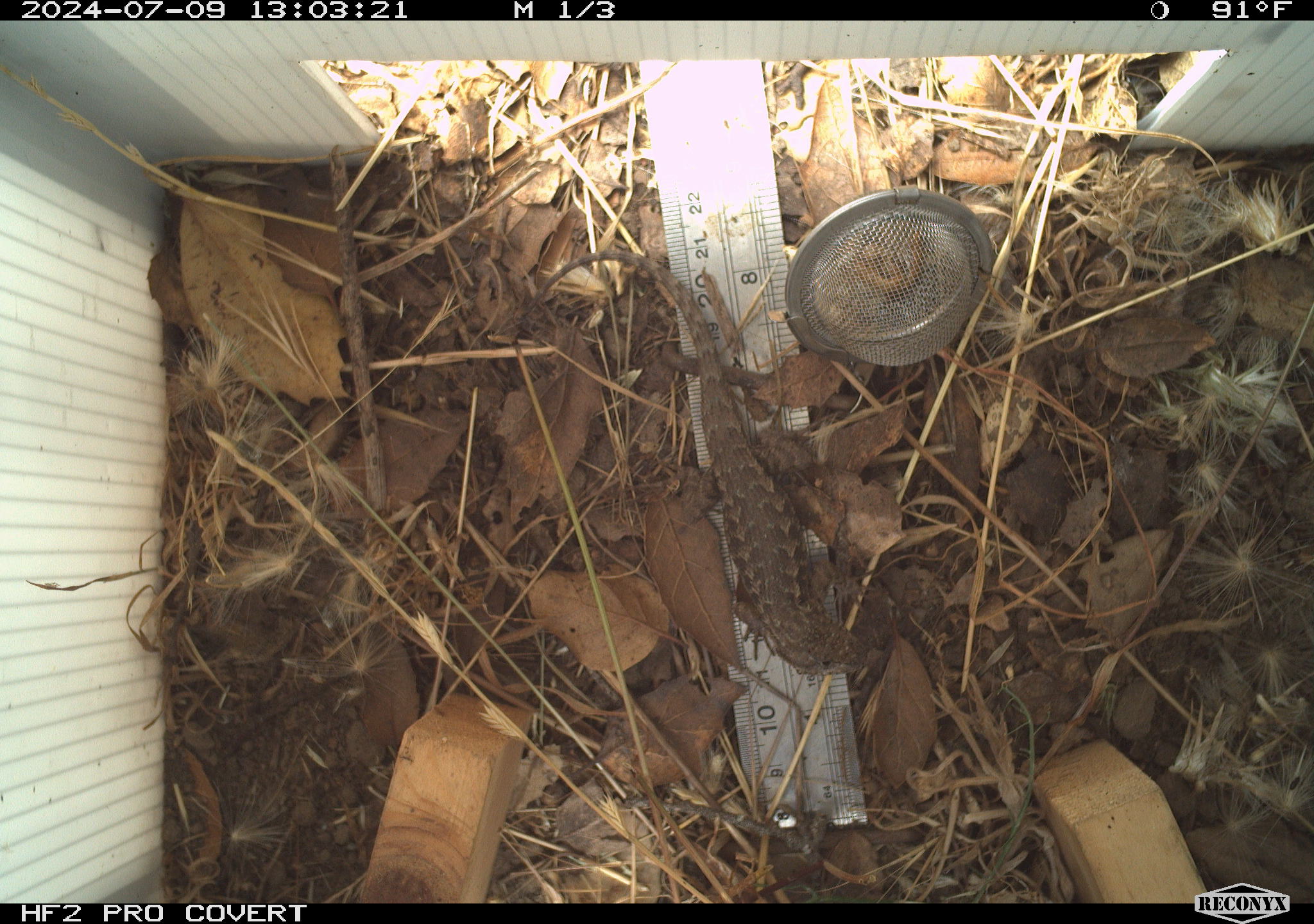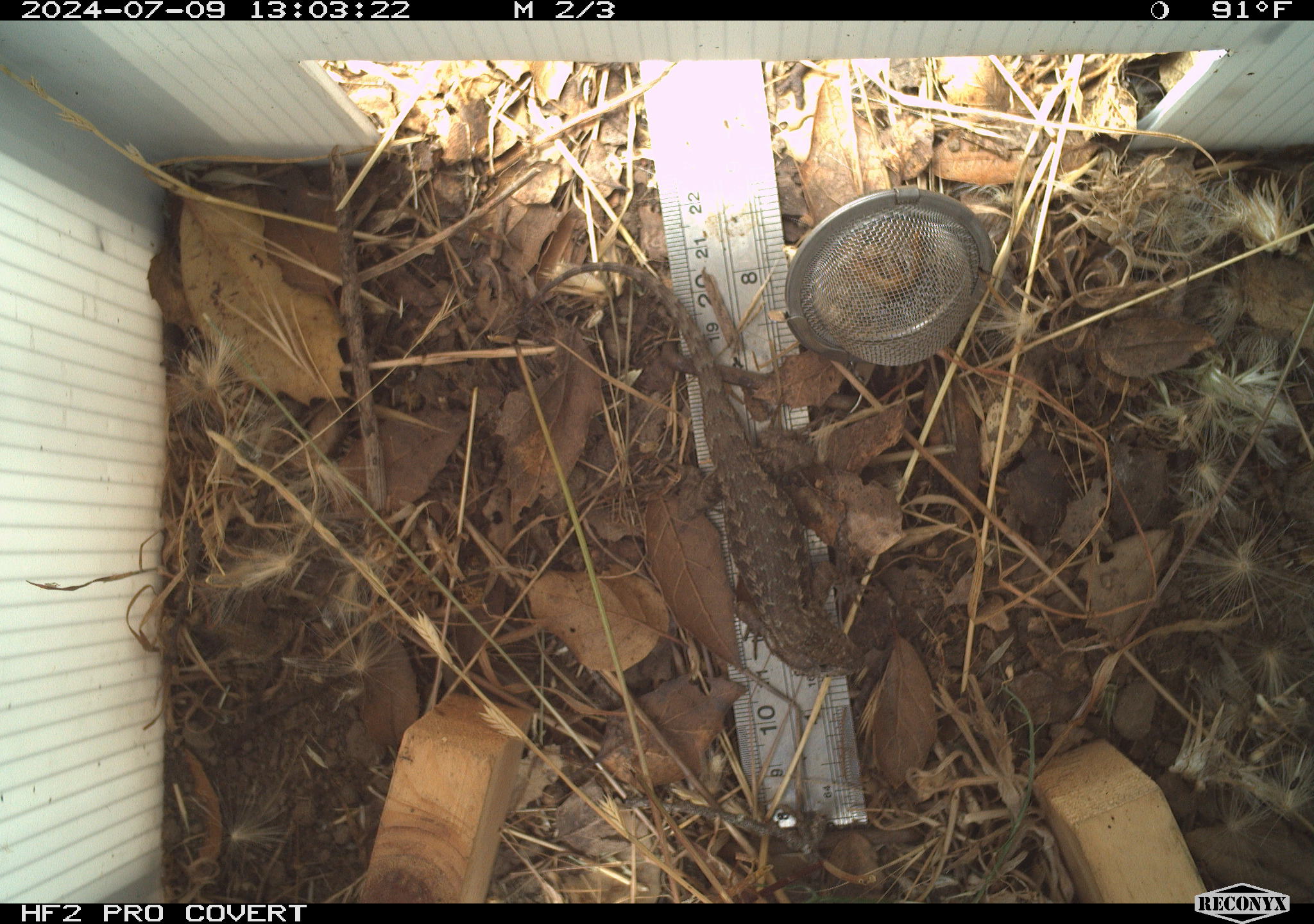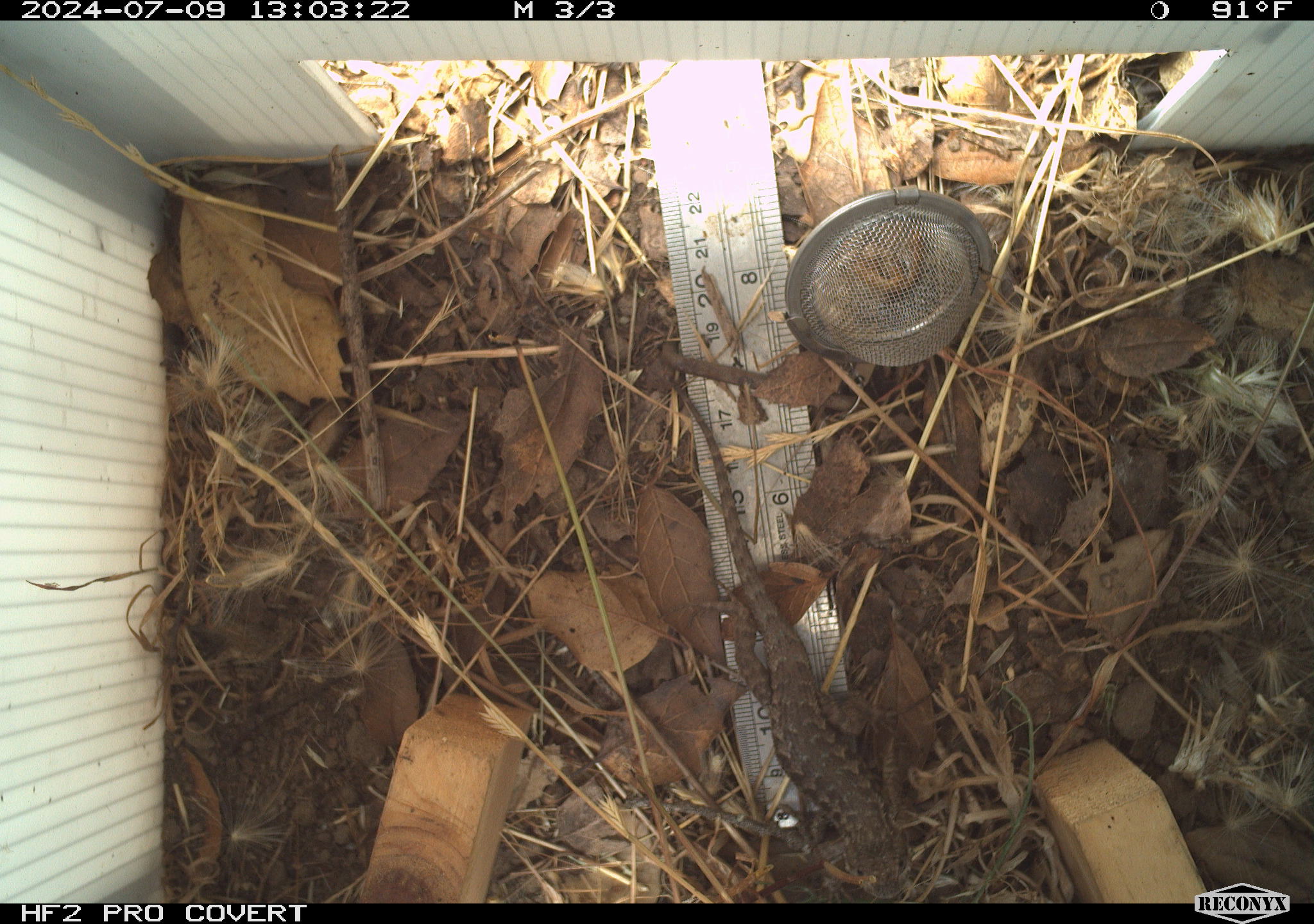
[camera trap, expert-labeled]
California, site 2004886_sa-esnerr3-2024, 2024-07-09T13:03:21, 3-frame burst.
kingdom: Animalia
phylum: Chordata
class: Reptilia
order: Squamata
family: Phrynosomatidae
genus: Sceloporus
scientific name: Sceloporus occidentalis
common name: western fence lizard